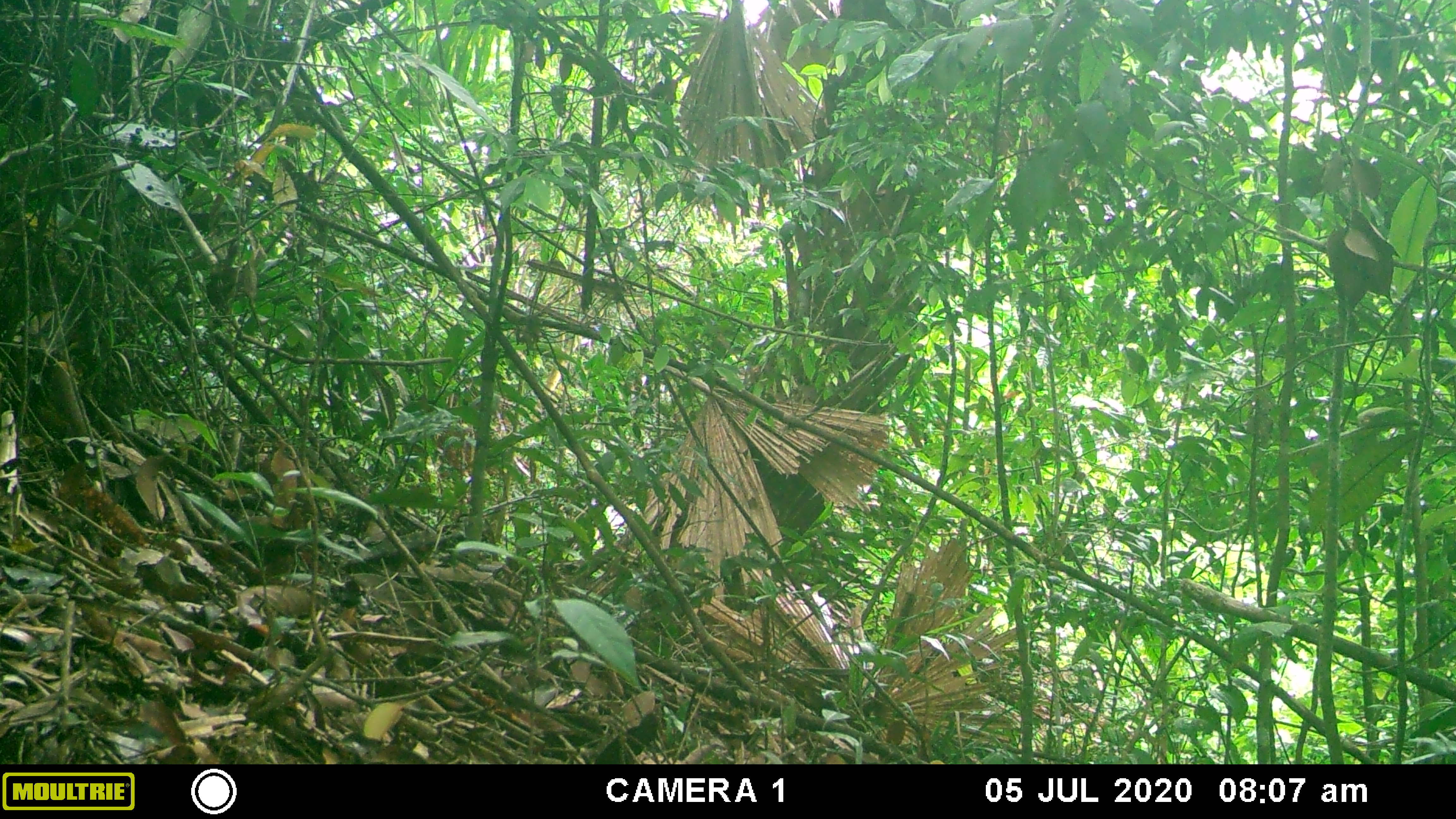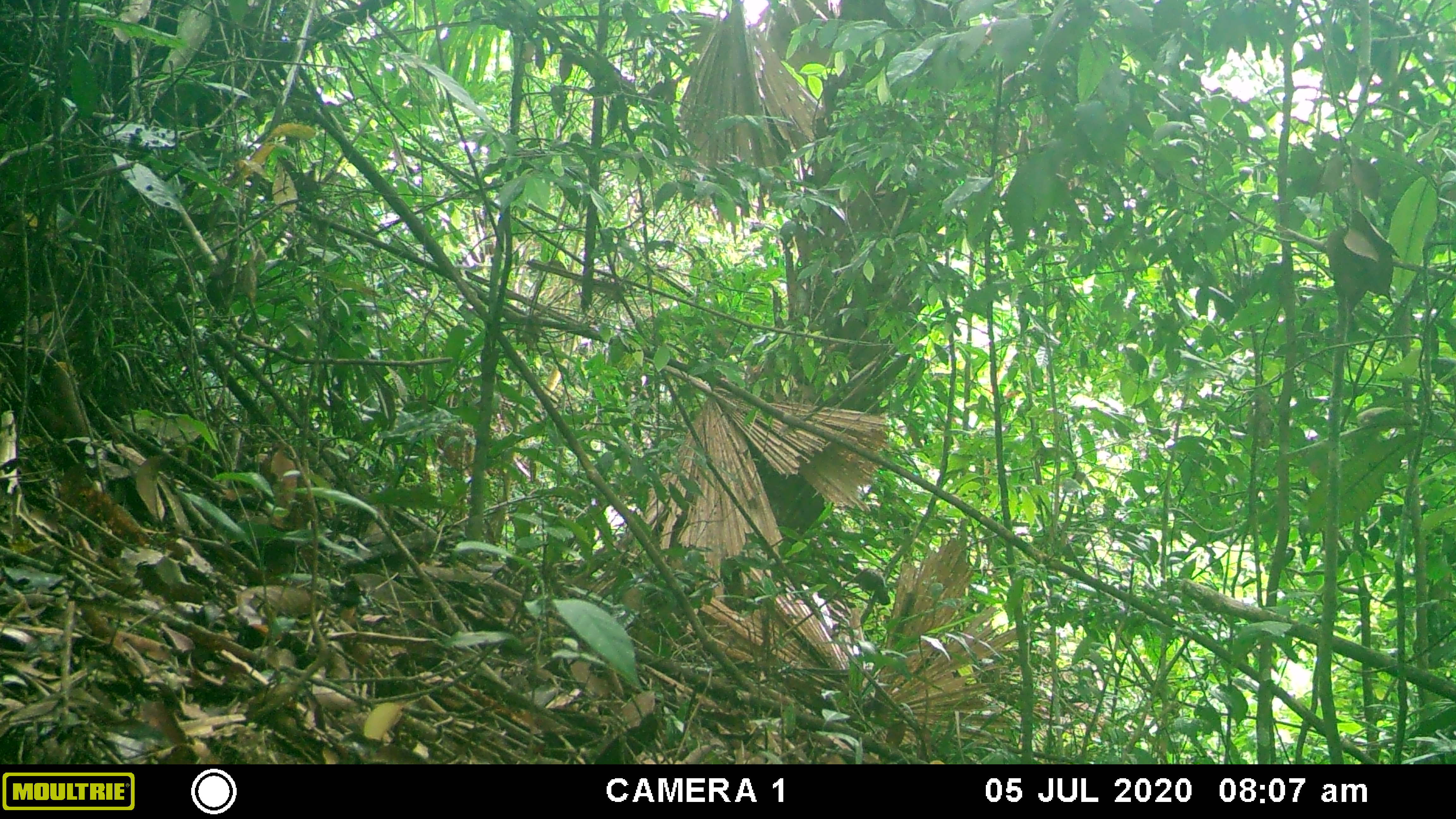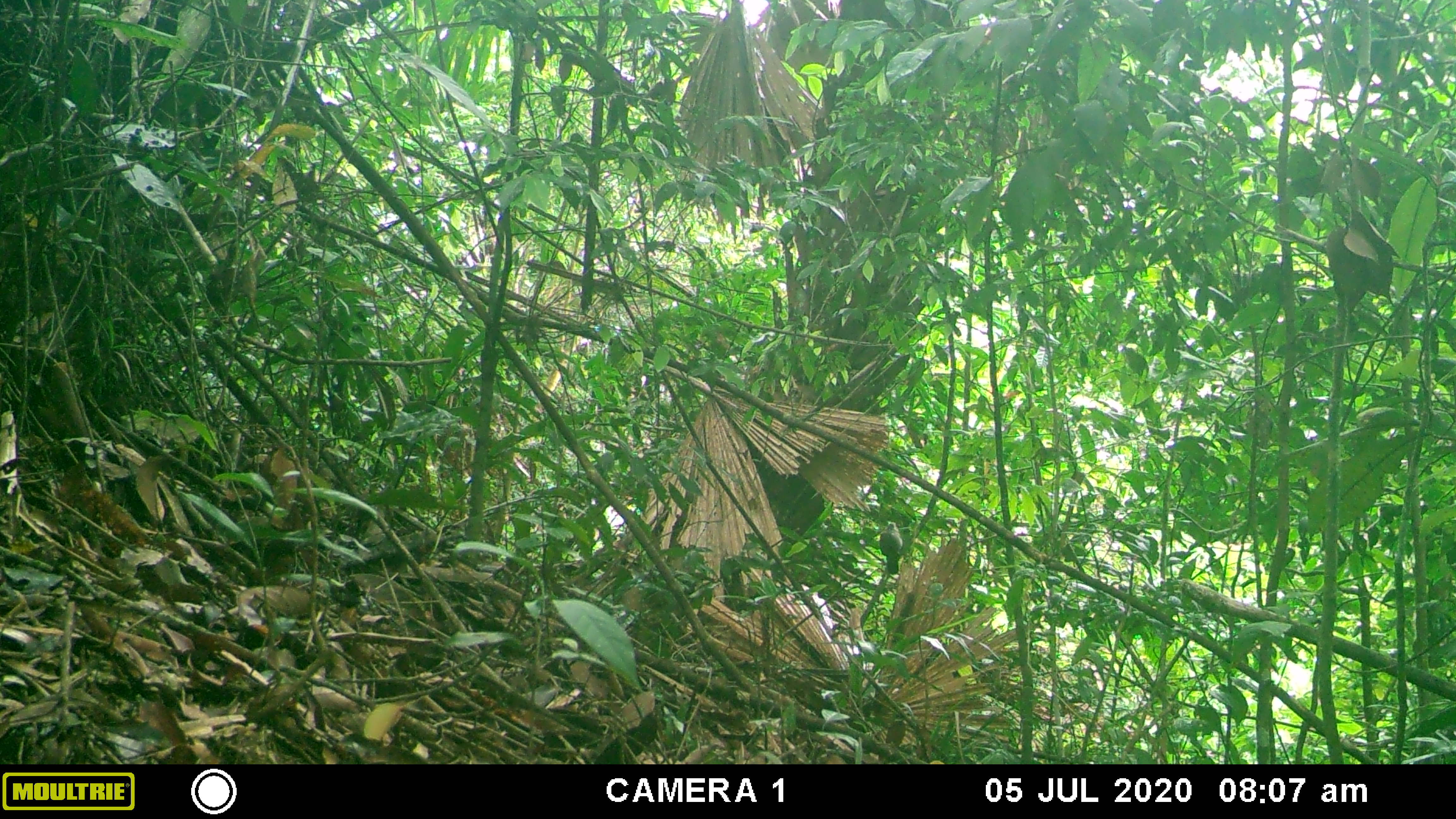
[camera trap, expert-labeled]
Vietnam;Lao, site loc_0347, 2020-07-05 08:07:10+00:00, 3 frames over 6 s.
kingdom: Animalia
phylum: Chordata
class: Aves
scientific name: Aves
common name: bird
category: unidentified bird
Unidentified bird (bird) (Aves). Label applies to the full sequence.